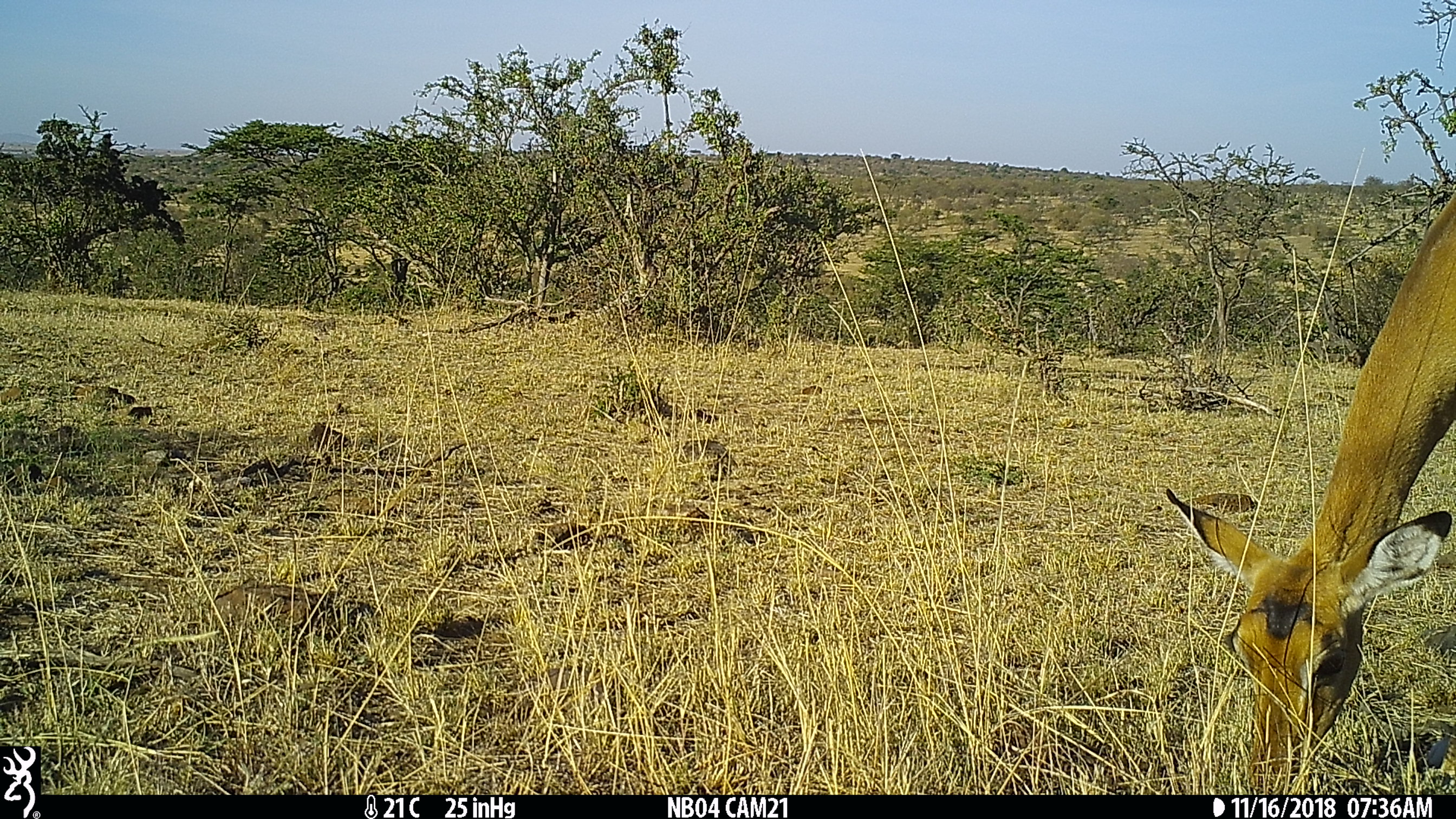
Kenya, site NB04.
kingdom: Animalia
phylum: Chordata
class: Mammalia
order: Artiodactyla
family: Bovidae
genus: Aepyceros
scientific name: Aepyceros melampus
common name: impala